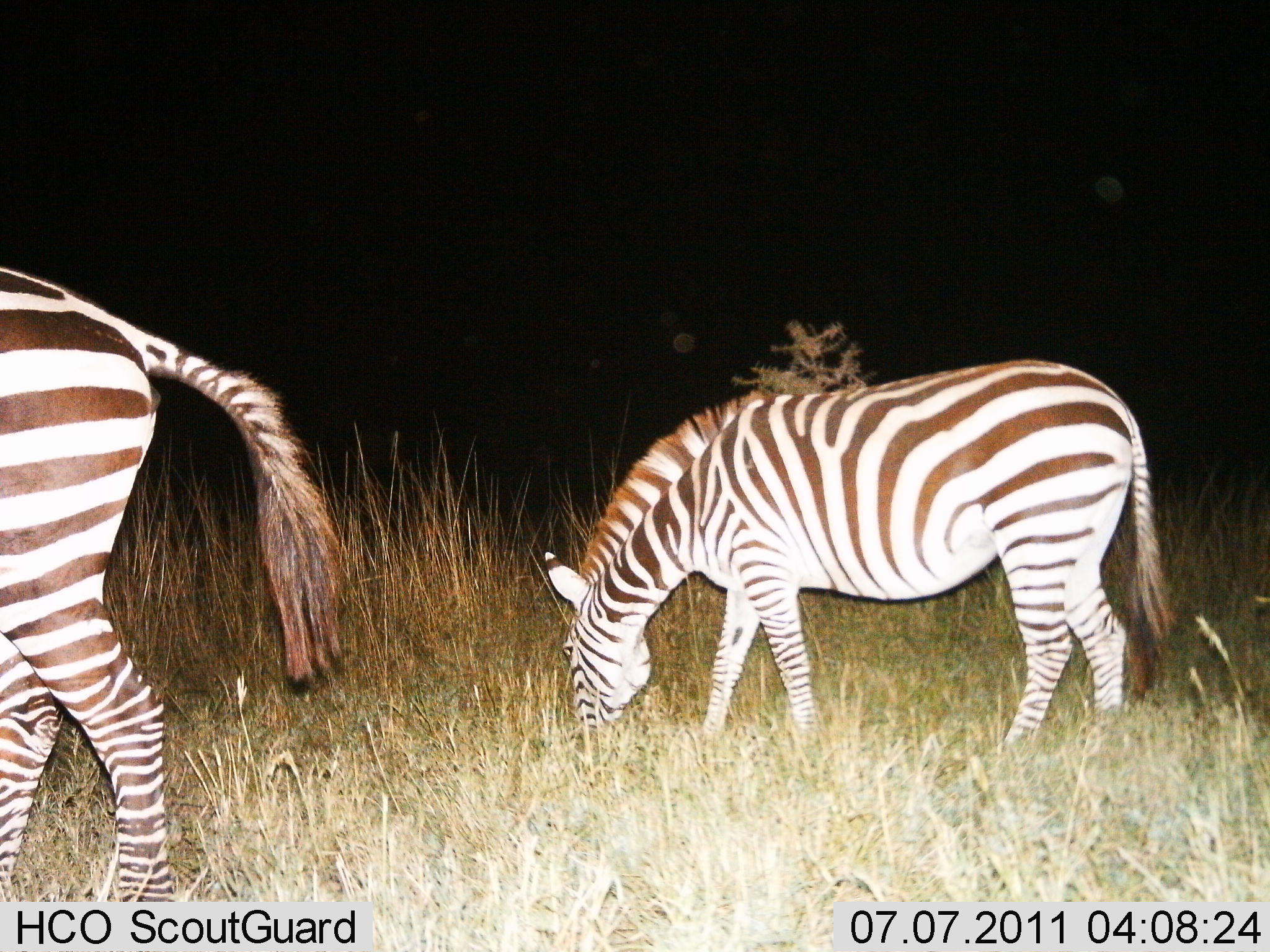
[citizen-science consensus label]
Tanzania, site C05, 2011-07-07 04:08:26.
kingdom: Animalia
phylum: Chordata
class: Mammalia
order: Perissodactyla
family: Equidae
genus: Equus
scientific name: Equus quagga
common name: plains zebra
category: zebra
Zebra (plains zebra) (Equus quagga), count 2. Behavior (volunteer vote fractions): standing 23%, resting 0%, moving 15%, interacting 0%. Young present (vote fraction): 0%. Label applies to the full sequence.